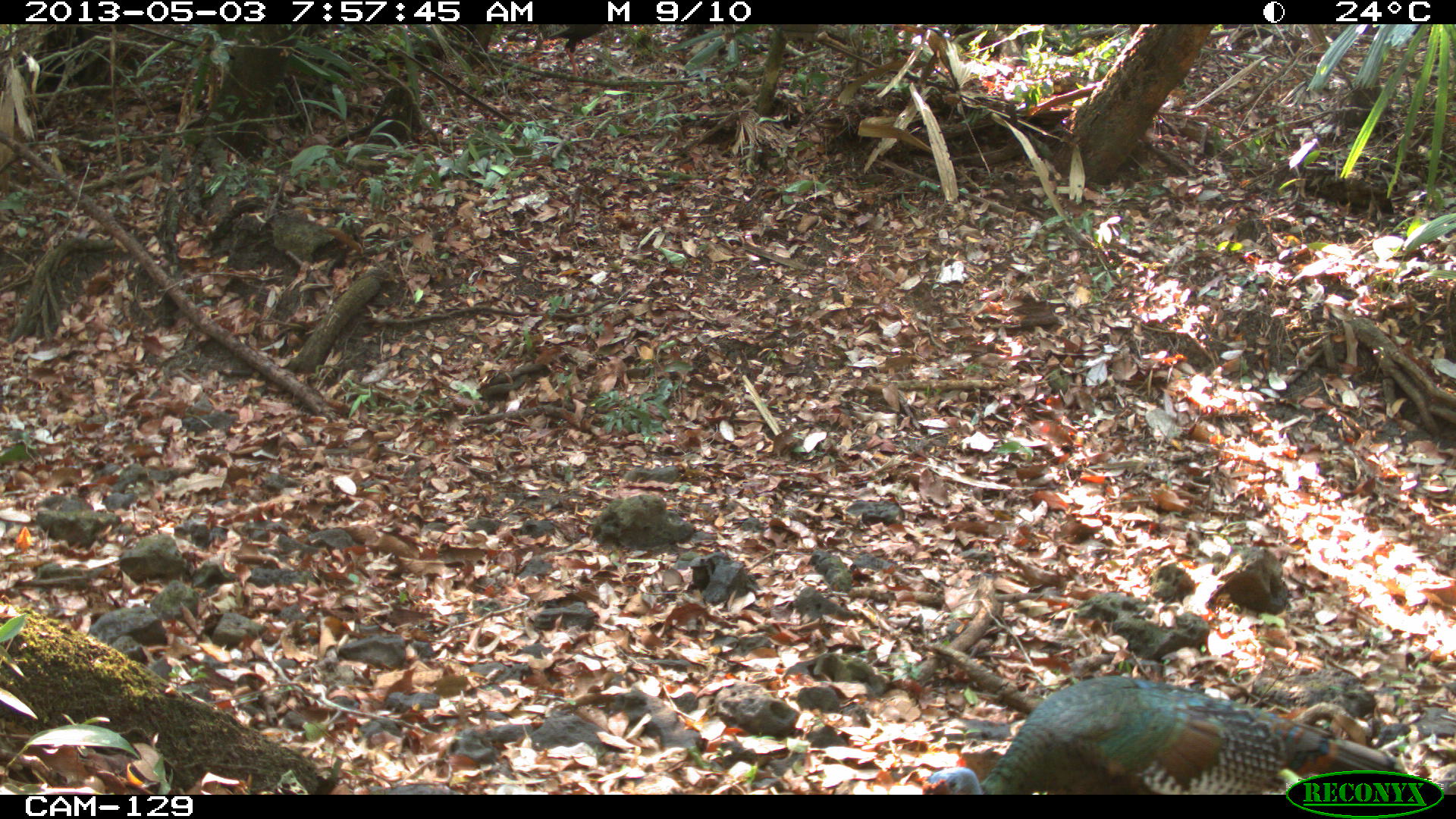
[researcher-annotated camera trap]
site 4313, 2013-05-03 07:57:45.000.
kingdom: Animalia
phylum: Chordata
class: Aves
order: Galliformes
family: Phasianidae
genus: Meleagris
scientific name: Meleagris ocellata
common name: ocellated turkey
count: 1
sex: male